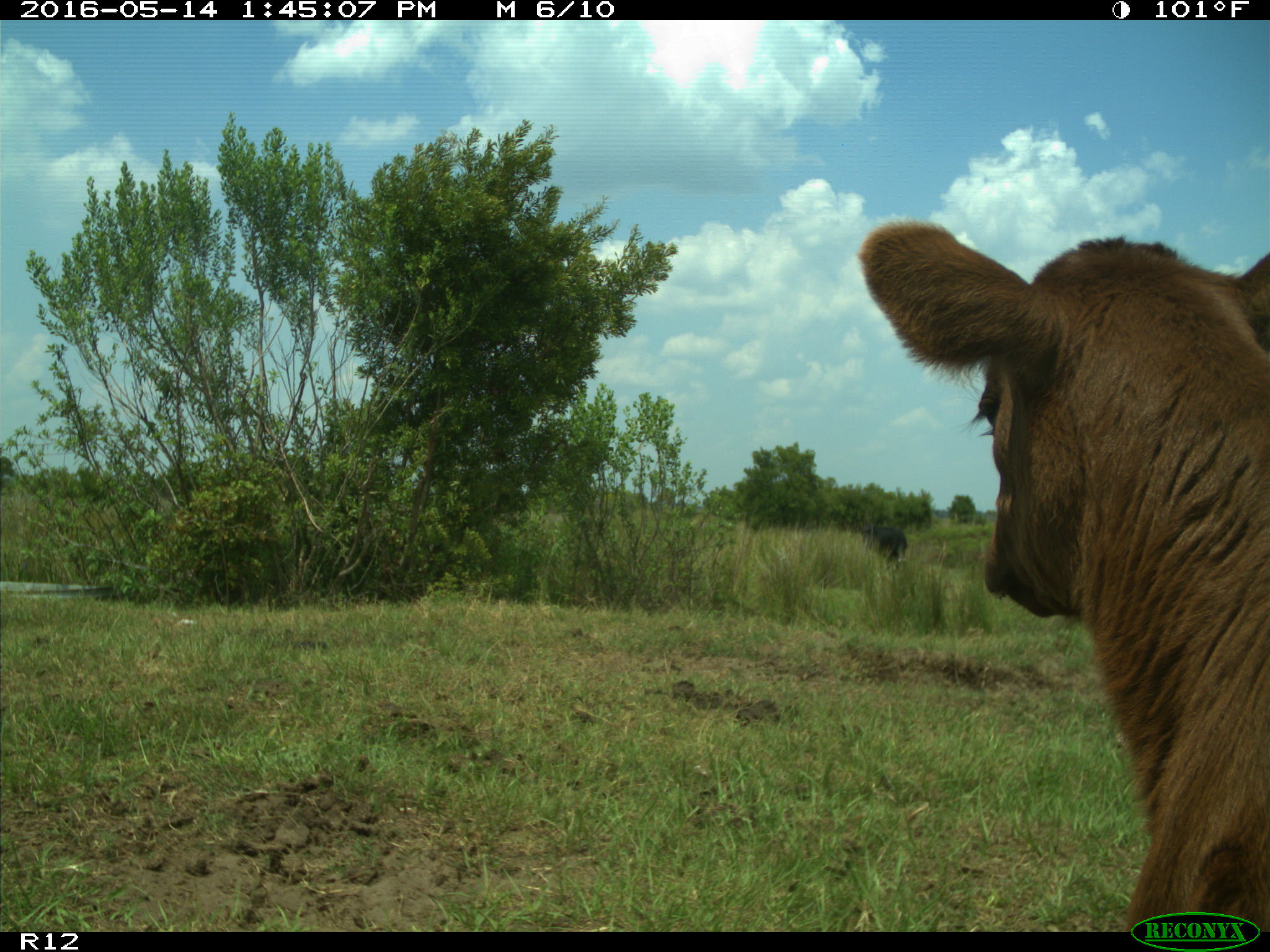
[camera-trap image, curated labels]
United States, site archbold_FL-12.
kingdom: Animalia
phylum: Chordata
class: Mammalia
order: Artiodactyla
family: Bovidae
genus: Bos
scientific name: Bos taurus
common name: domestic cow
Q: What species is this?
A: Bos taurus (domestic cow).